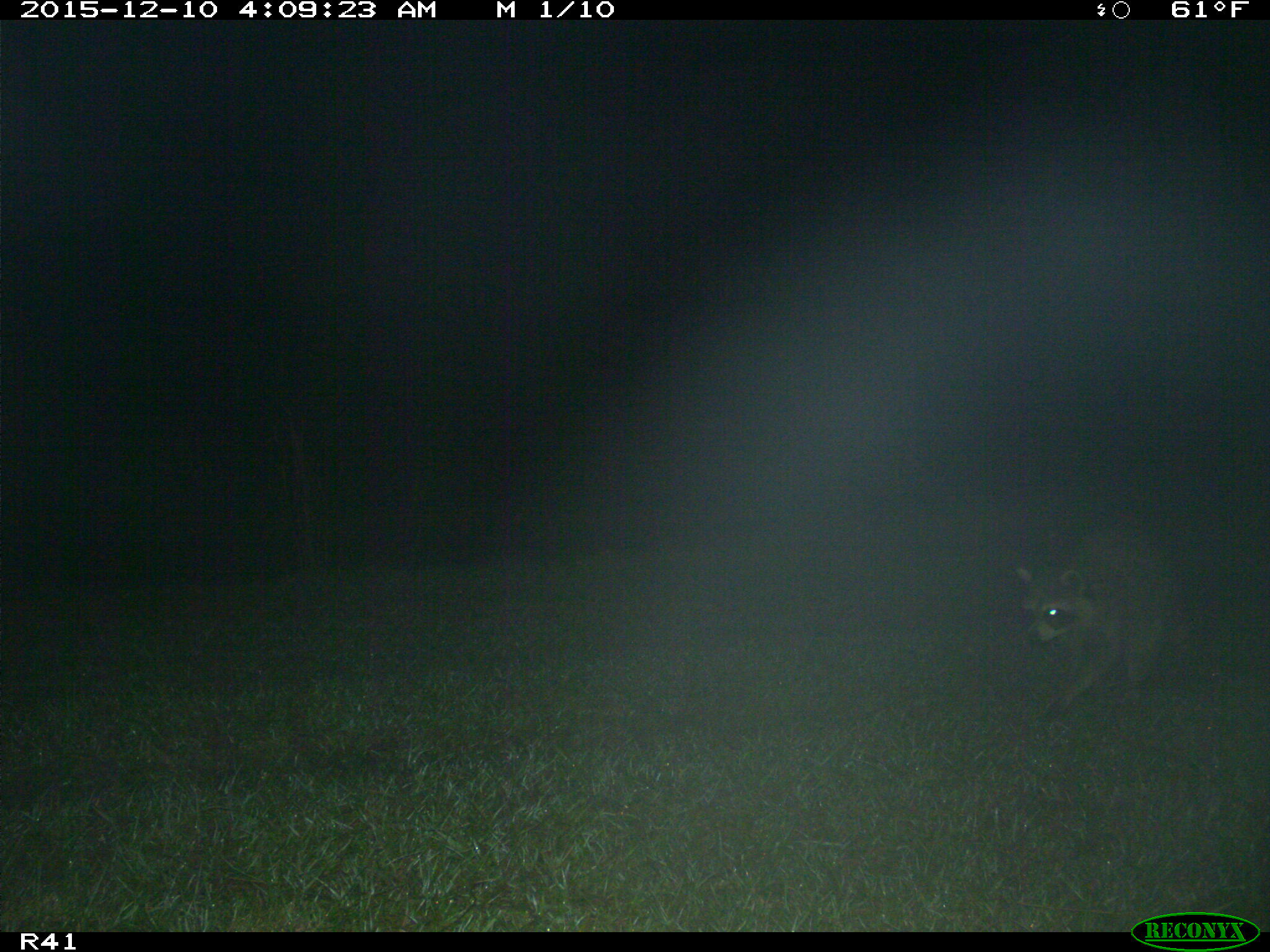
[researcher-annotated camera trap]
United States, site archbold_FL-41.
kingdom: Animalia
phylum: Chordata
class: Mammalia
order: Carnivora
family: Procyonidae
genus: Procyon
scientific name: Procyon lotor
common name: common raccoon